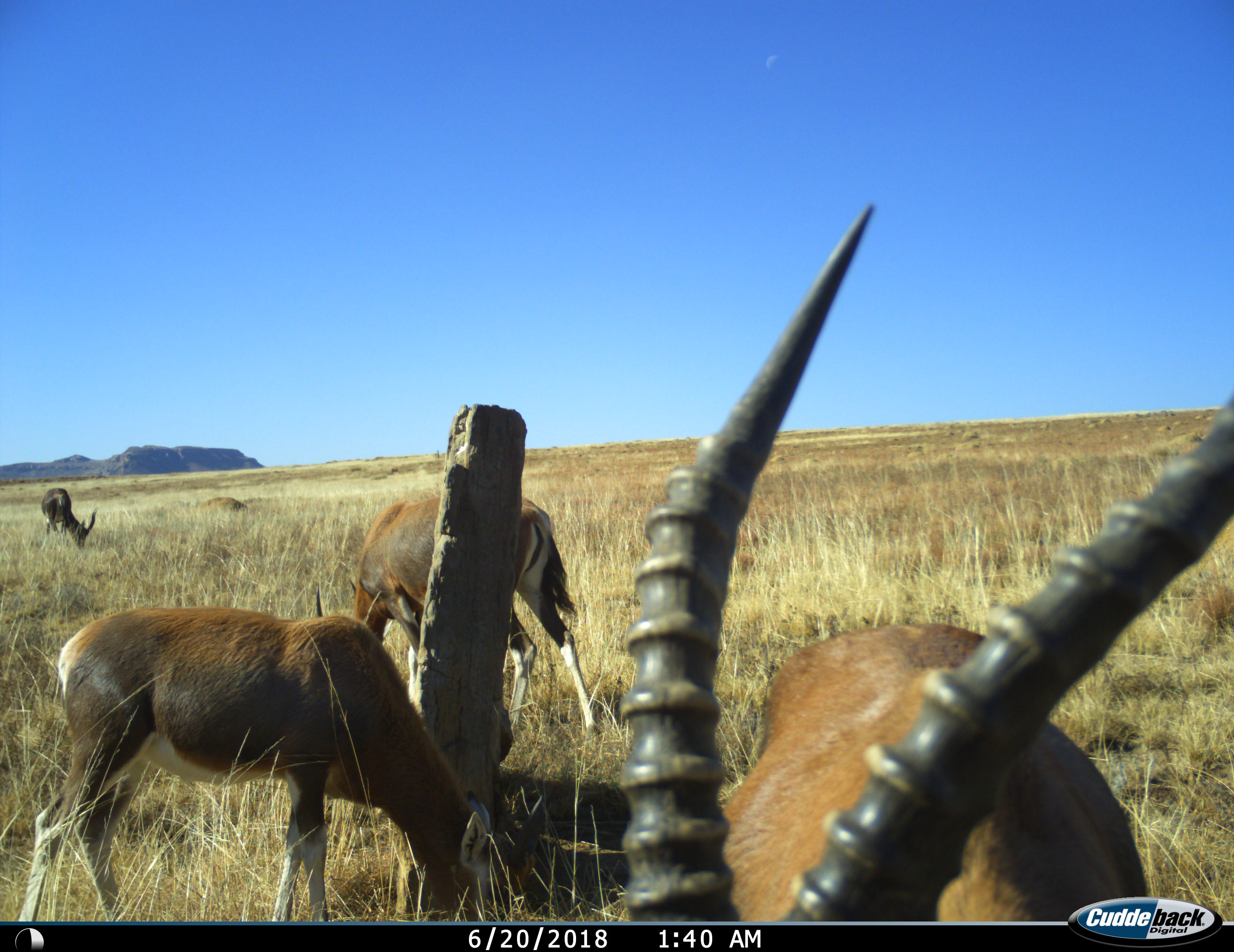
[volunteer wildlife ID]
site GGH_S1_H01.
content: unidentified animal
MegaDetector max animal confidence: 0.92